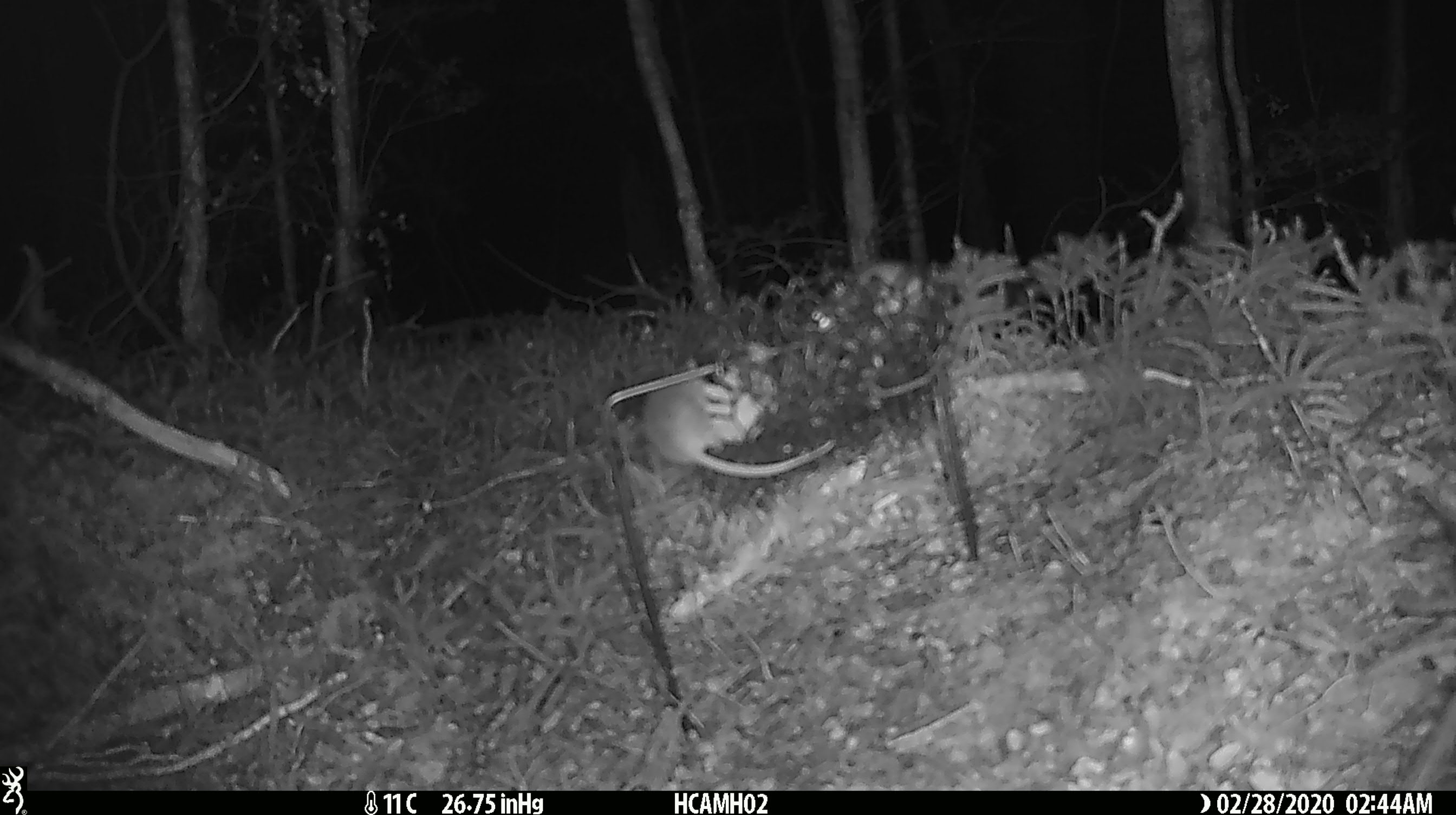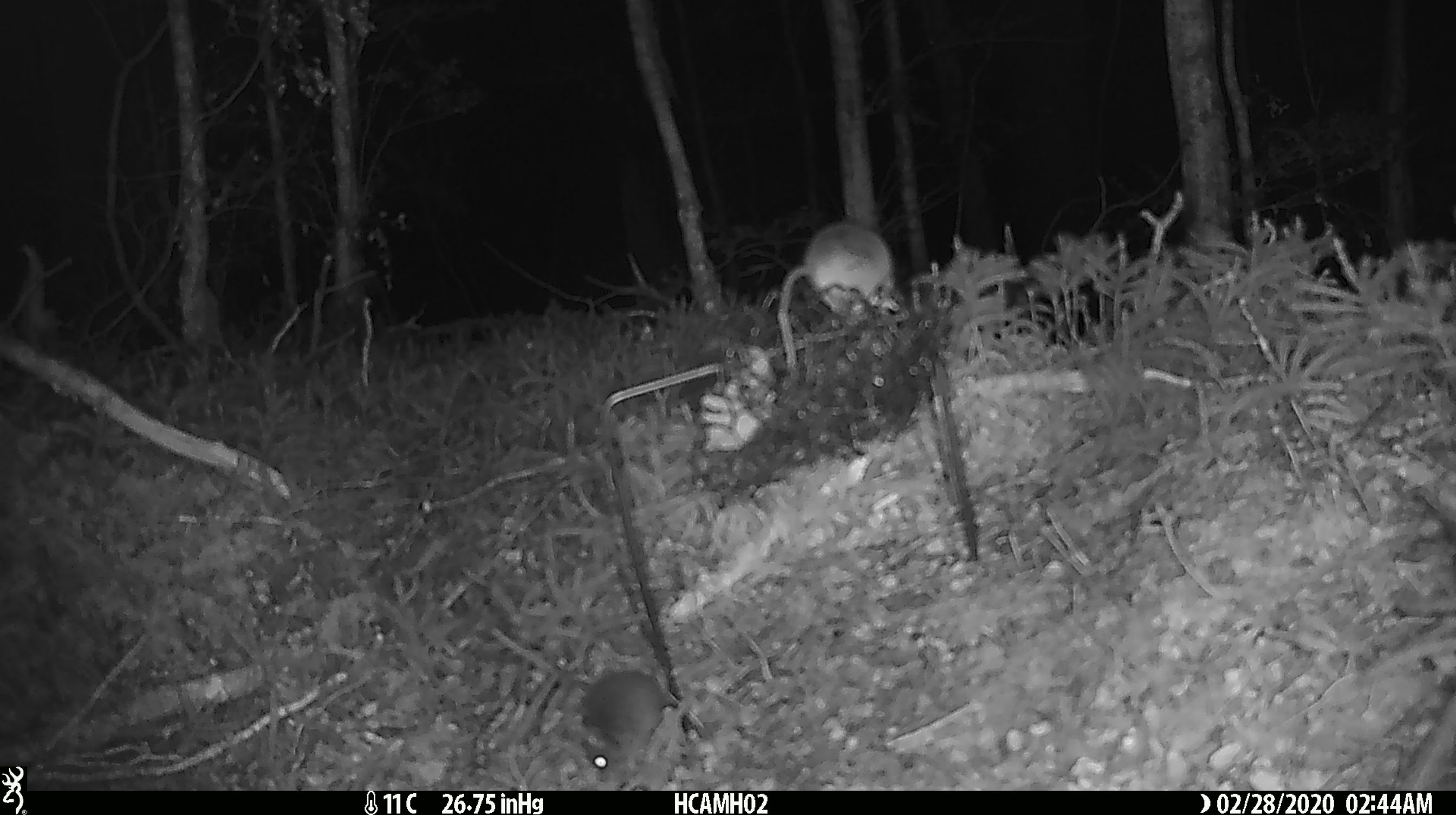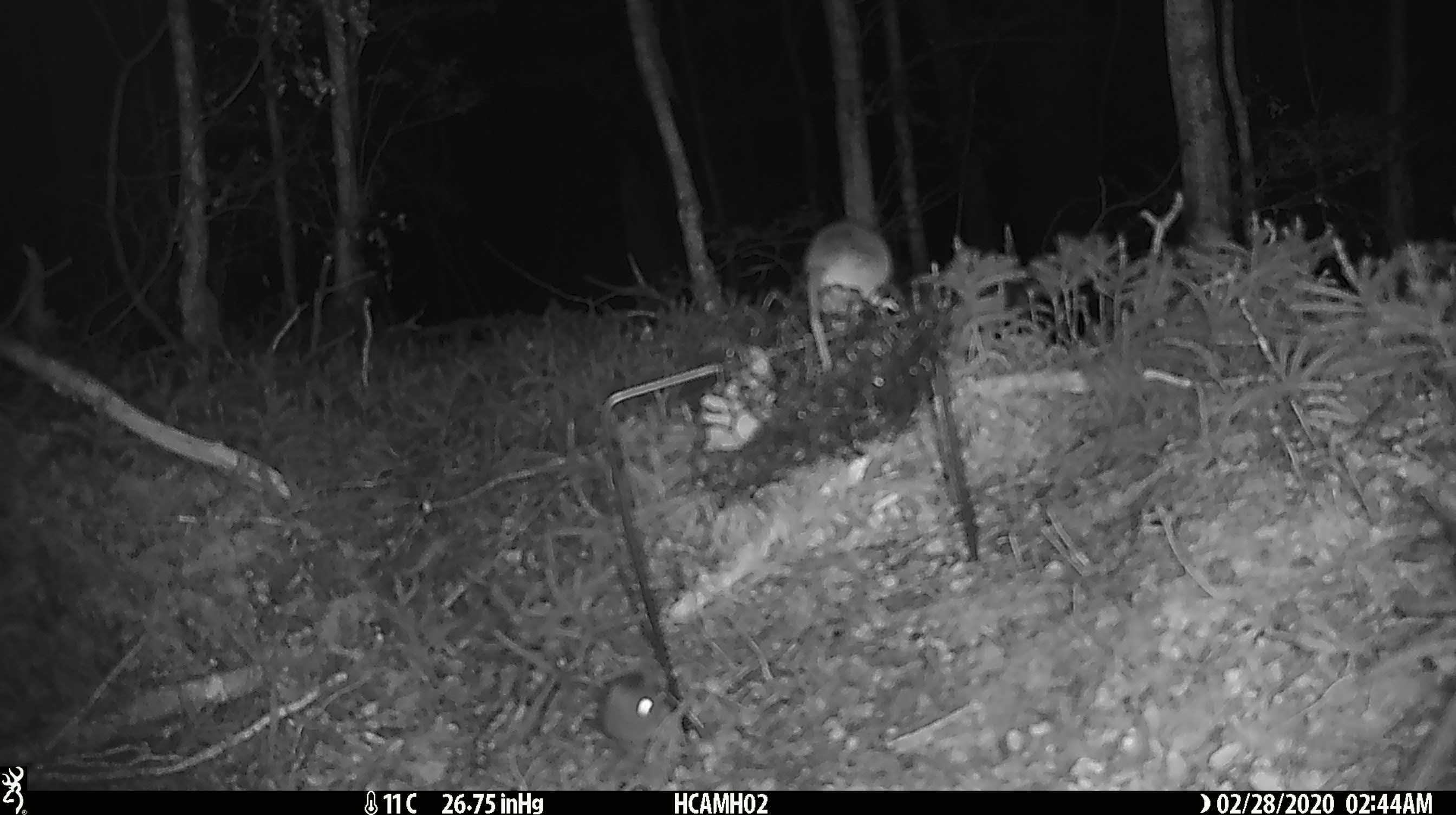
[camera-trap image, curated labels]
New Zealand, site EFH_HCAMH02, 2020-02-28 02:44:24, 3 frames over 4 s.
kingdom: Animalia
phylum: Chordata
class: Mammalia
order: Rodentia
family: Muridae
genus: Mus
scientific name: Mus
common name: mouse